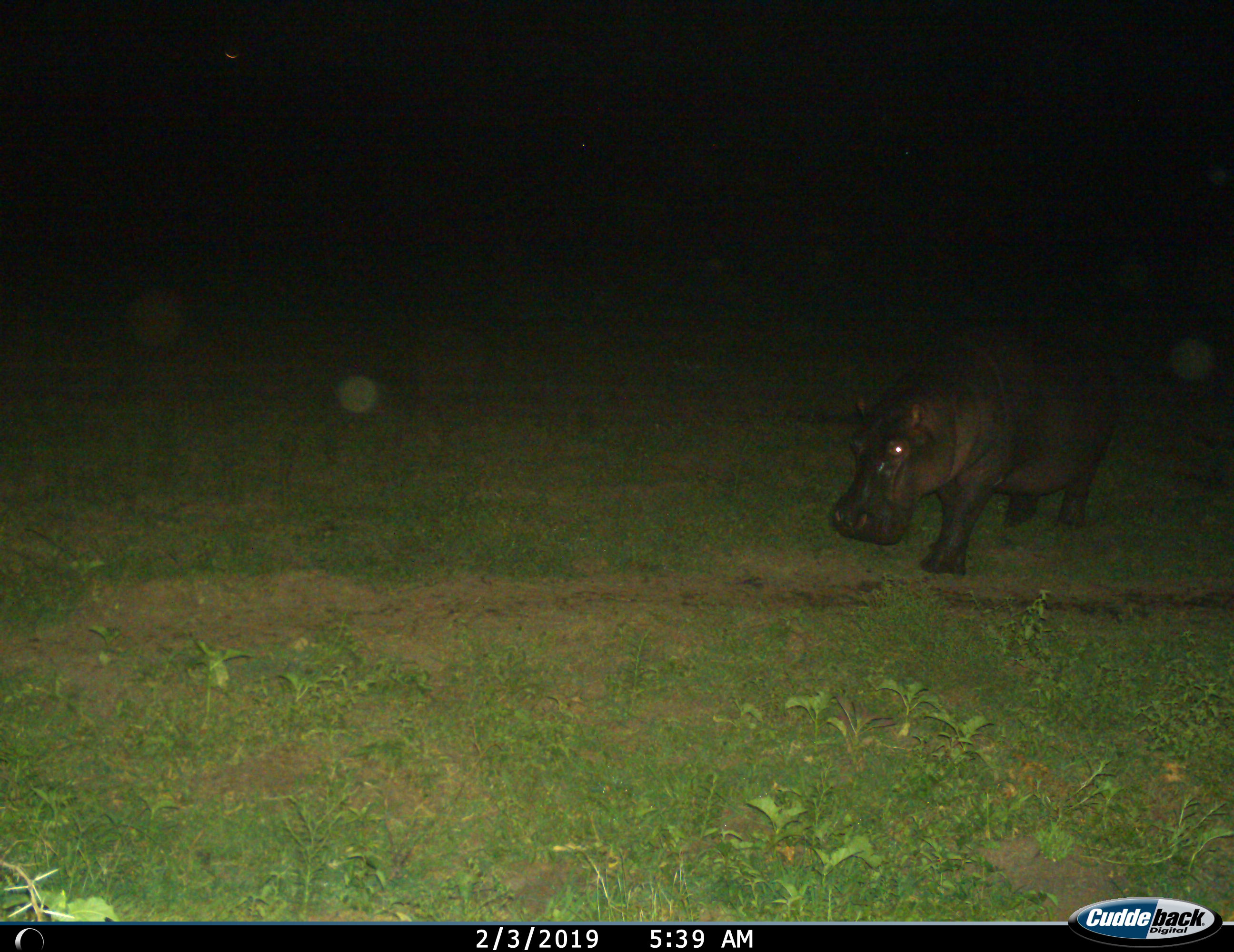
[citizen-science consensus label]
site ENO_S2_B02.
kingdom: Animalia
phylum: Chordata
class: Mammalia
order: Artiodactyla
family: Hippopotamidae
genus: Hippopotamus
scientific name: Hippopotamus amphibius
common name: hippopotamus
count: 1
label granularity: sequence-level